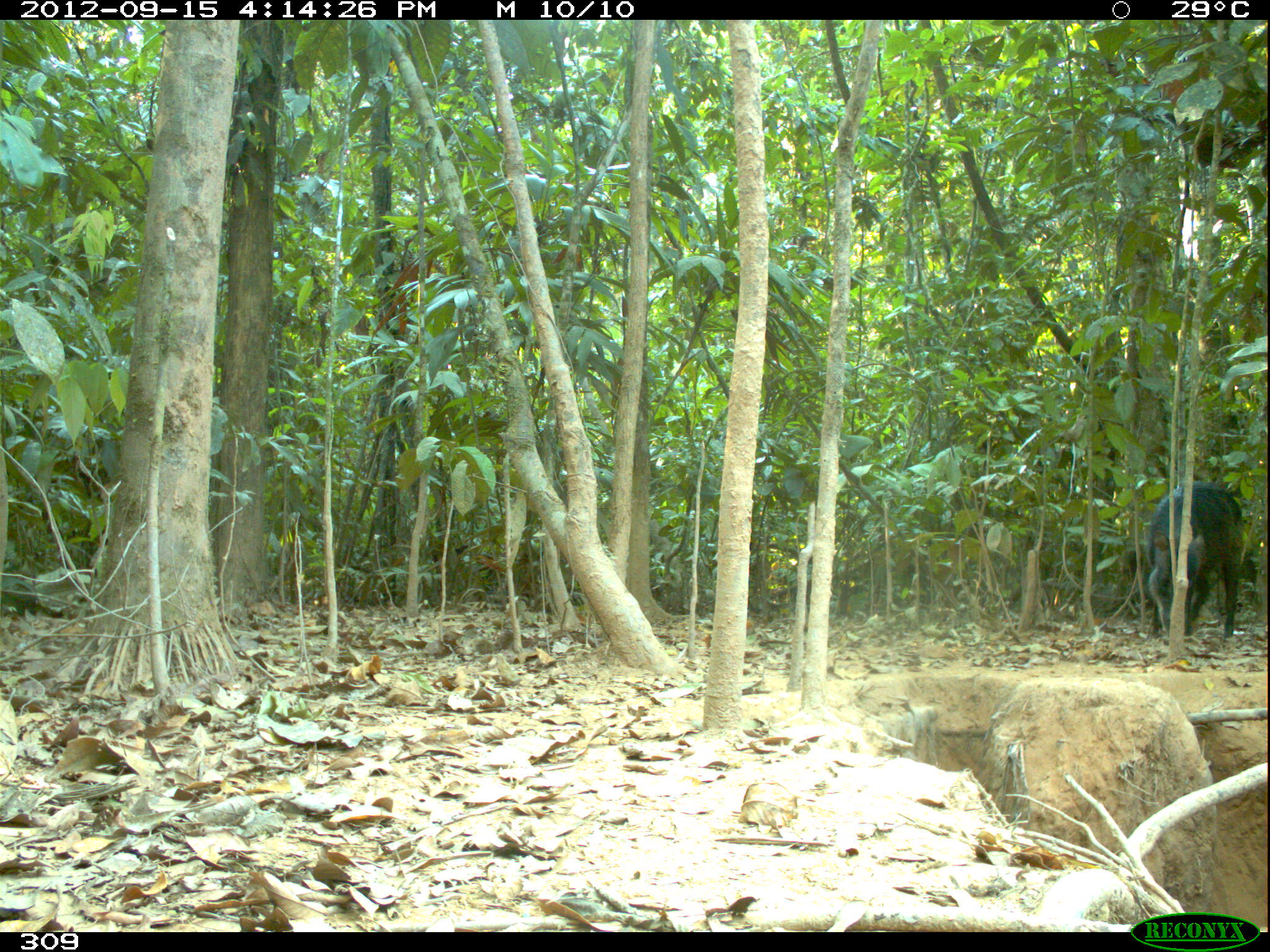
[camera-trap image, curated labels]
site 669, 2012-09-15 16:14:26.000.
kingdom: Animalia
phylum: Chordata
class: Mammalia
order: Artiodactyla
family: Tayassuidae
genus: Tayassu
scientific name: Tayassu pecari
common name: white-lipped peccary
Tayassu pecari (white-lipped peccary).